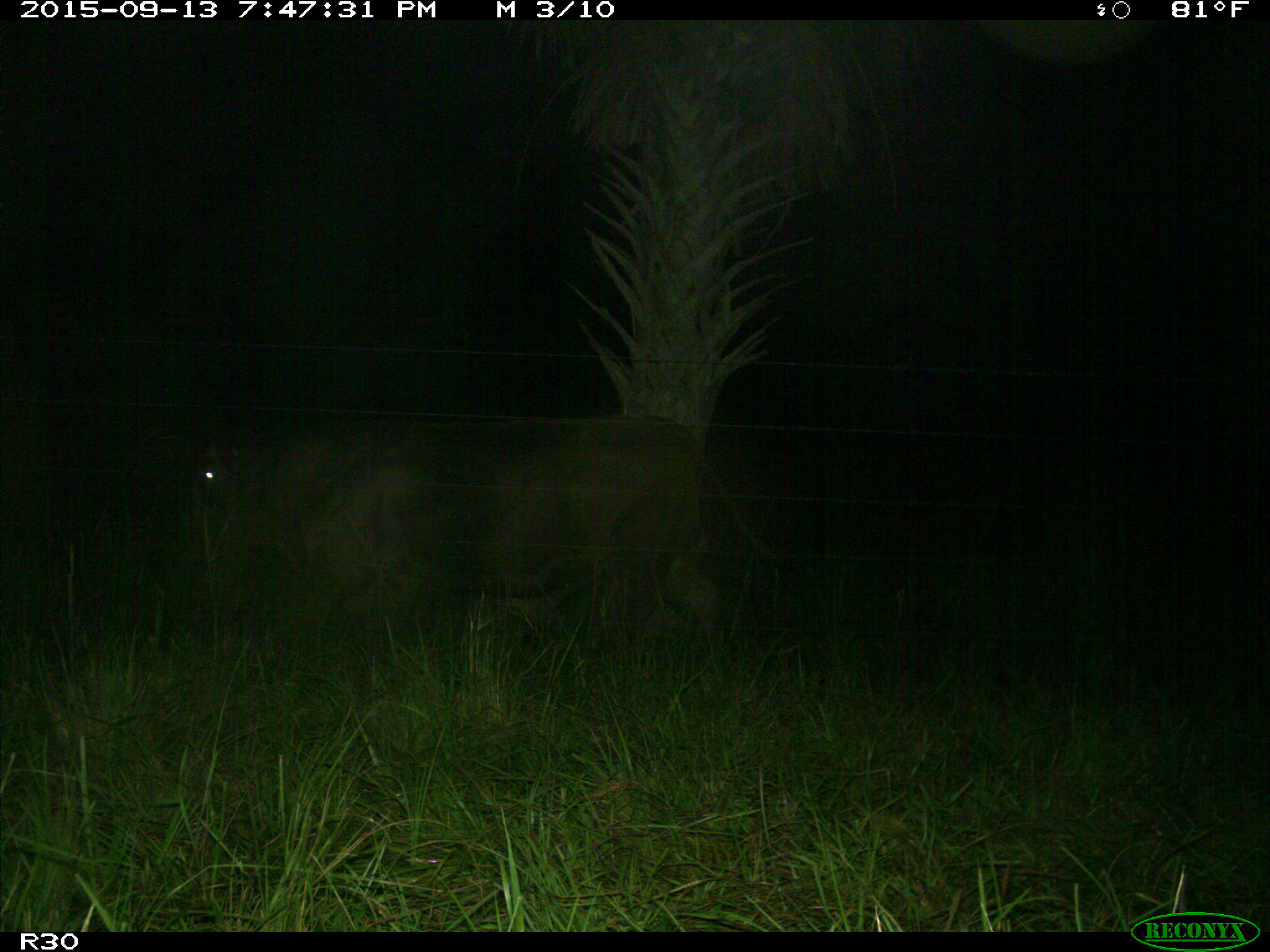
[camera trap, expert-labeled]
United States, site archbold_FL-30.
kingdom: Animalia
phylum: Chordata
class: Mammalia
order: Artiodactyla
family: Bovidae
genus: Bos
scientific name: Bos taurus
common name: domestic cow